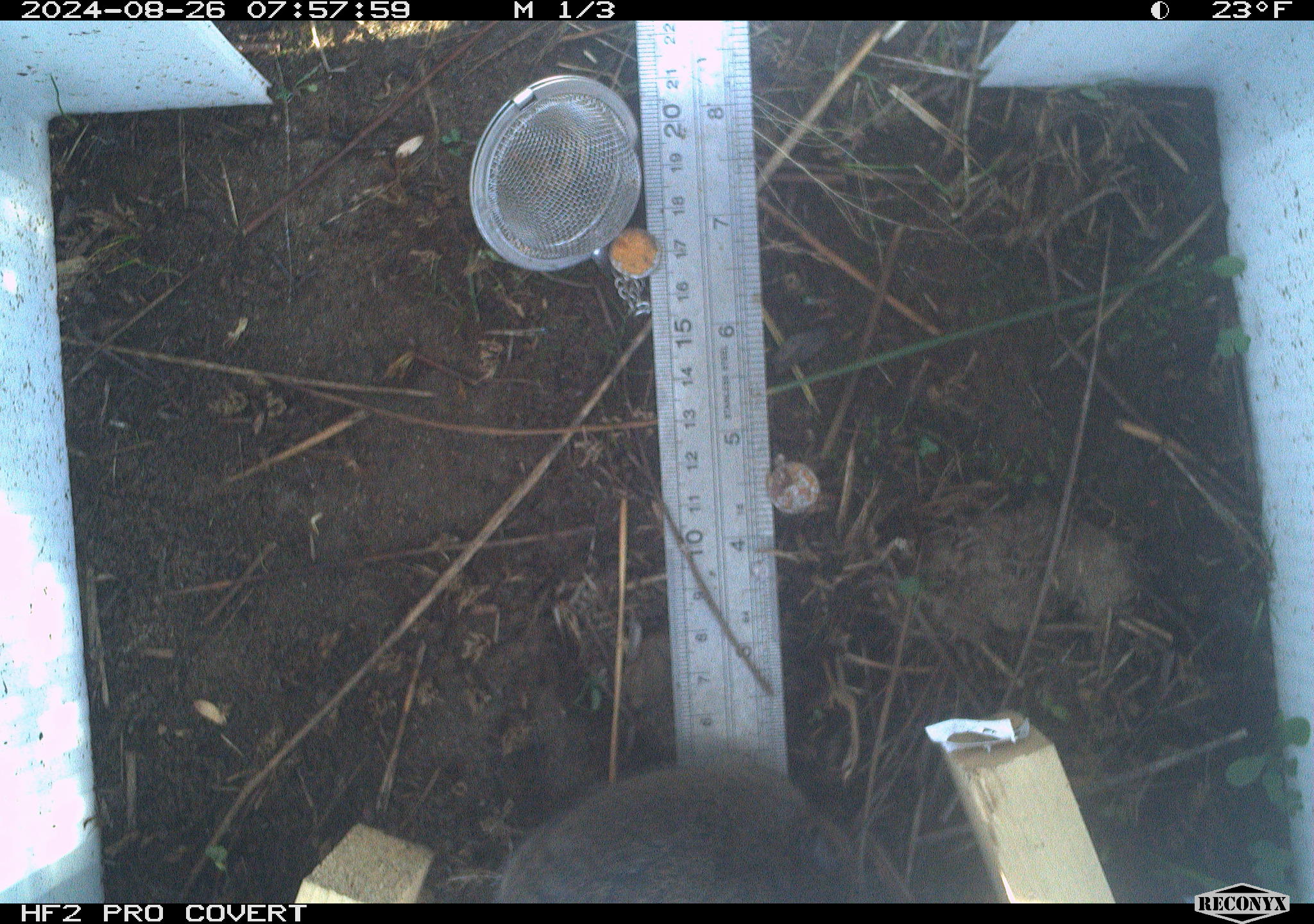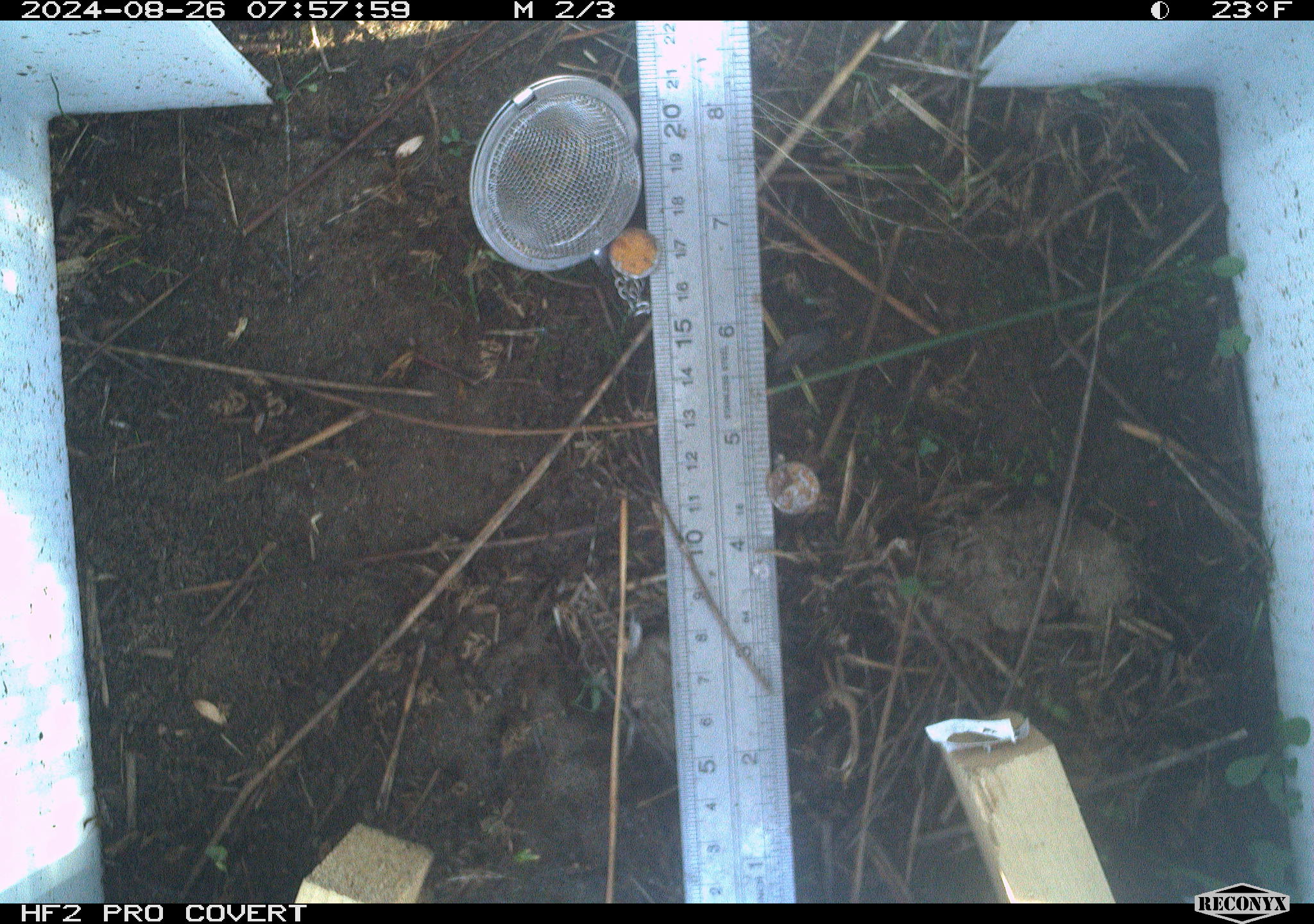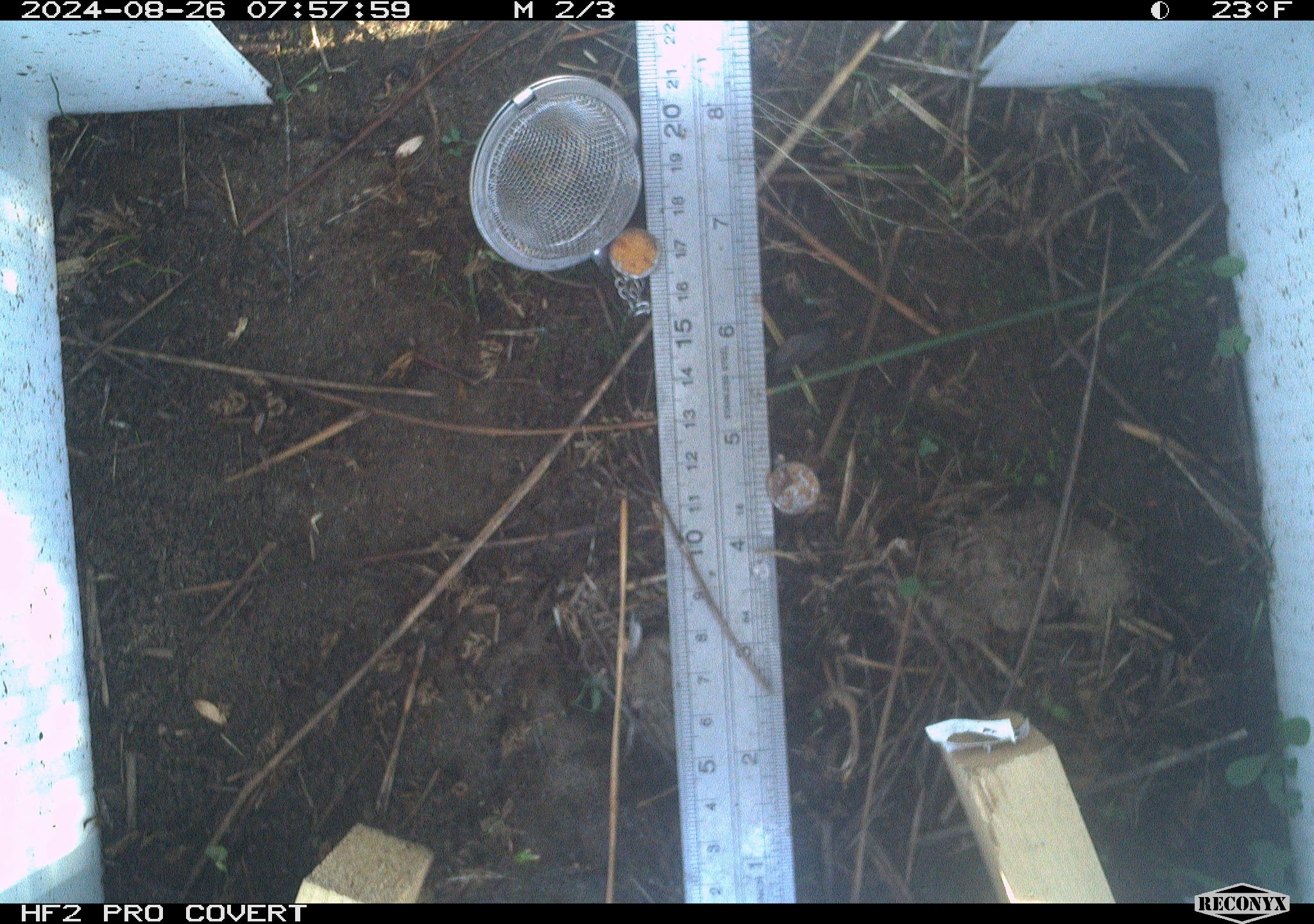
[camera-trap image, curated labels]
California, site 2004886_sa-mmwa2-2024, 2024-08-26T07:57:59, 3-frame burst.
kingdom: Animalia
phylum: Chordata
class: Mammalia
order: Rodentia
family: Cricetidae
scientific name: Arvicolinae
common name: voles, lemmings, and muskrats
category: arvicolinae subfamily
Arvicolinae subfamily (voles, lemmings, and muskrats) (Arvicolinae).